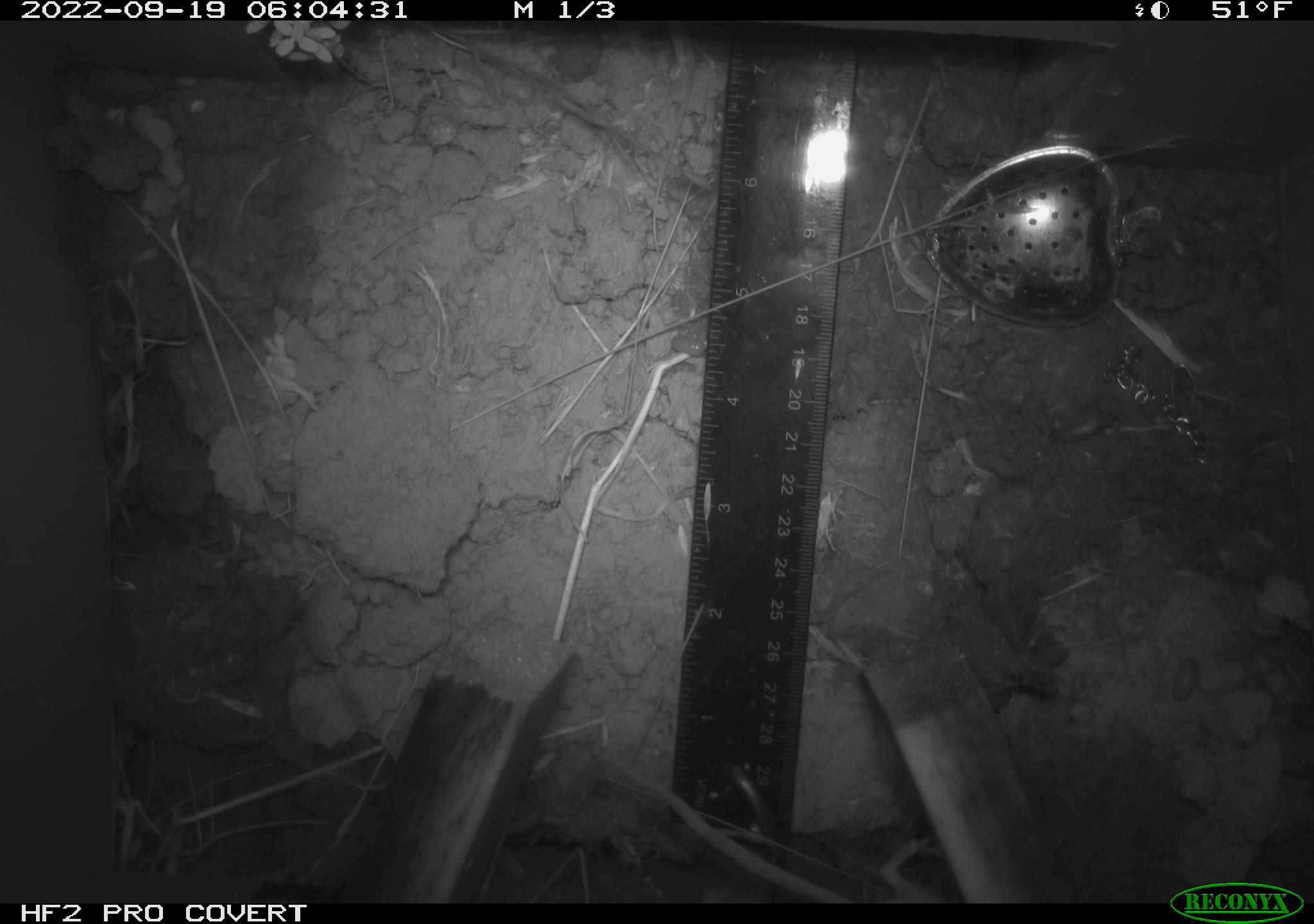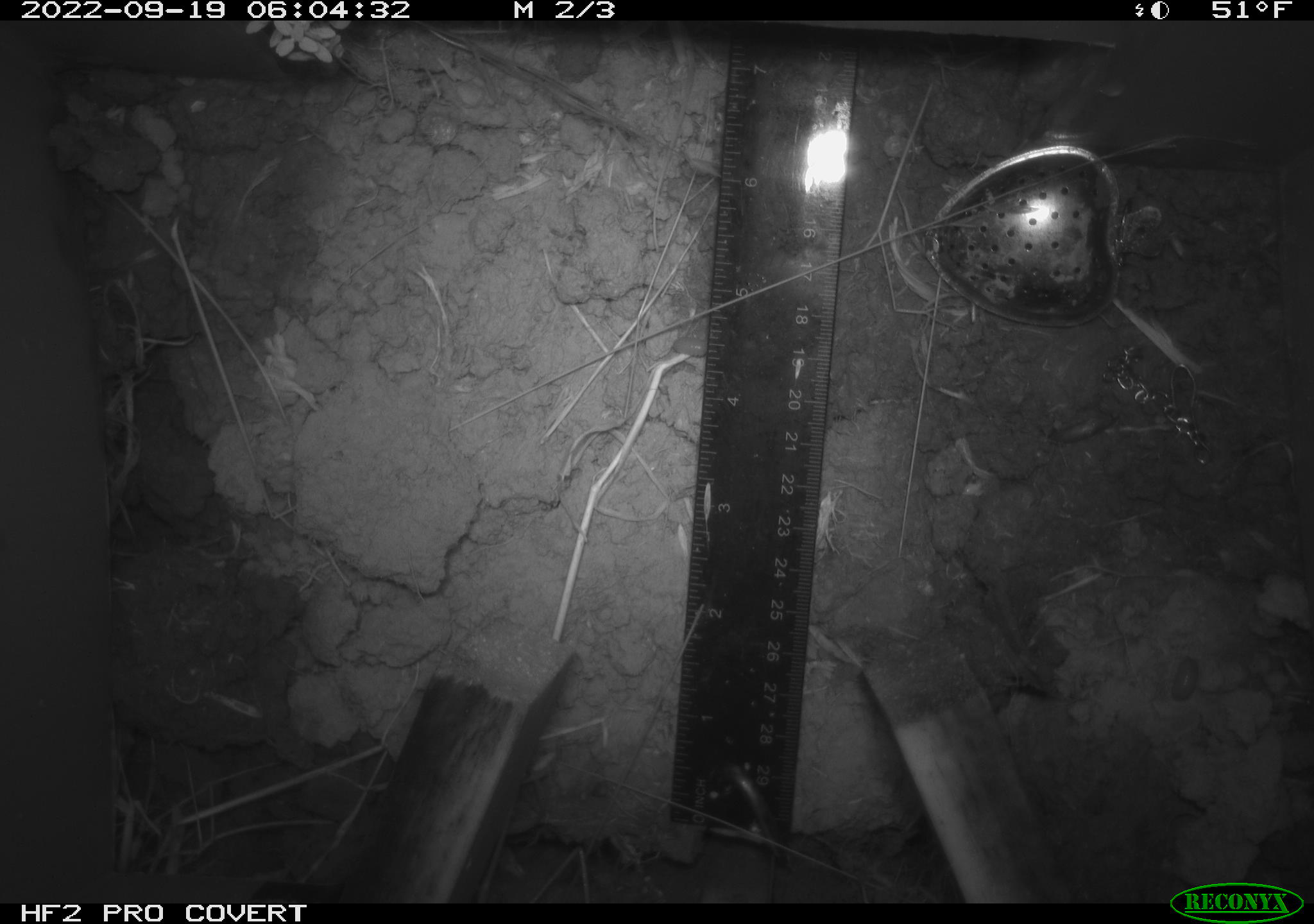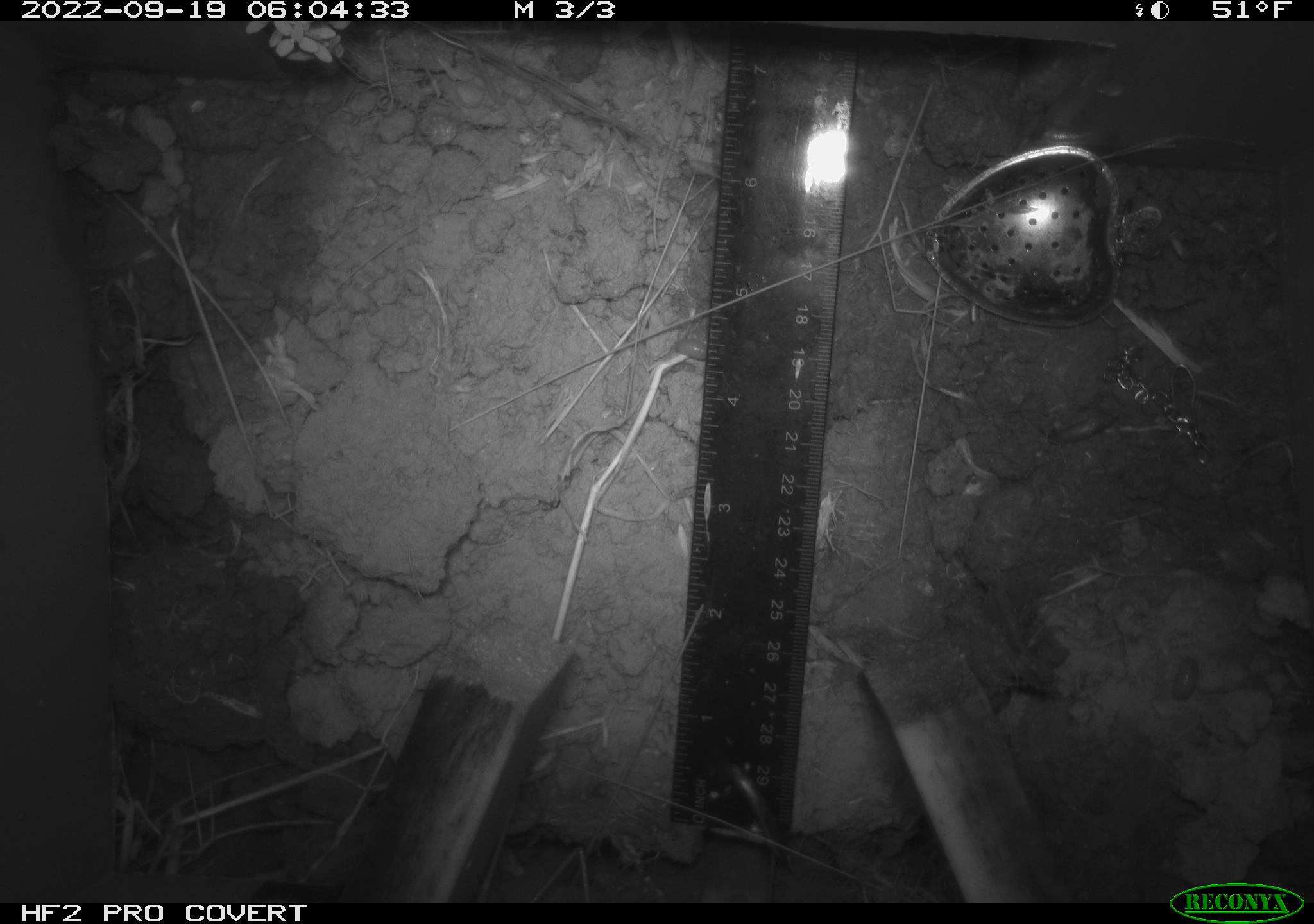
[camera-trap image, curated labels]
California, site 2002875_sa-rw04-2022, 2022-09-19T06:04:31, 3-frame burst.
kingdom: Animalia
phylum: Chordata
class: Mammalia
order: Rodentia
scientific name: Rodentia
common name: mouse species